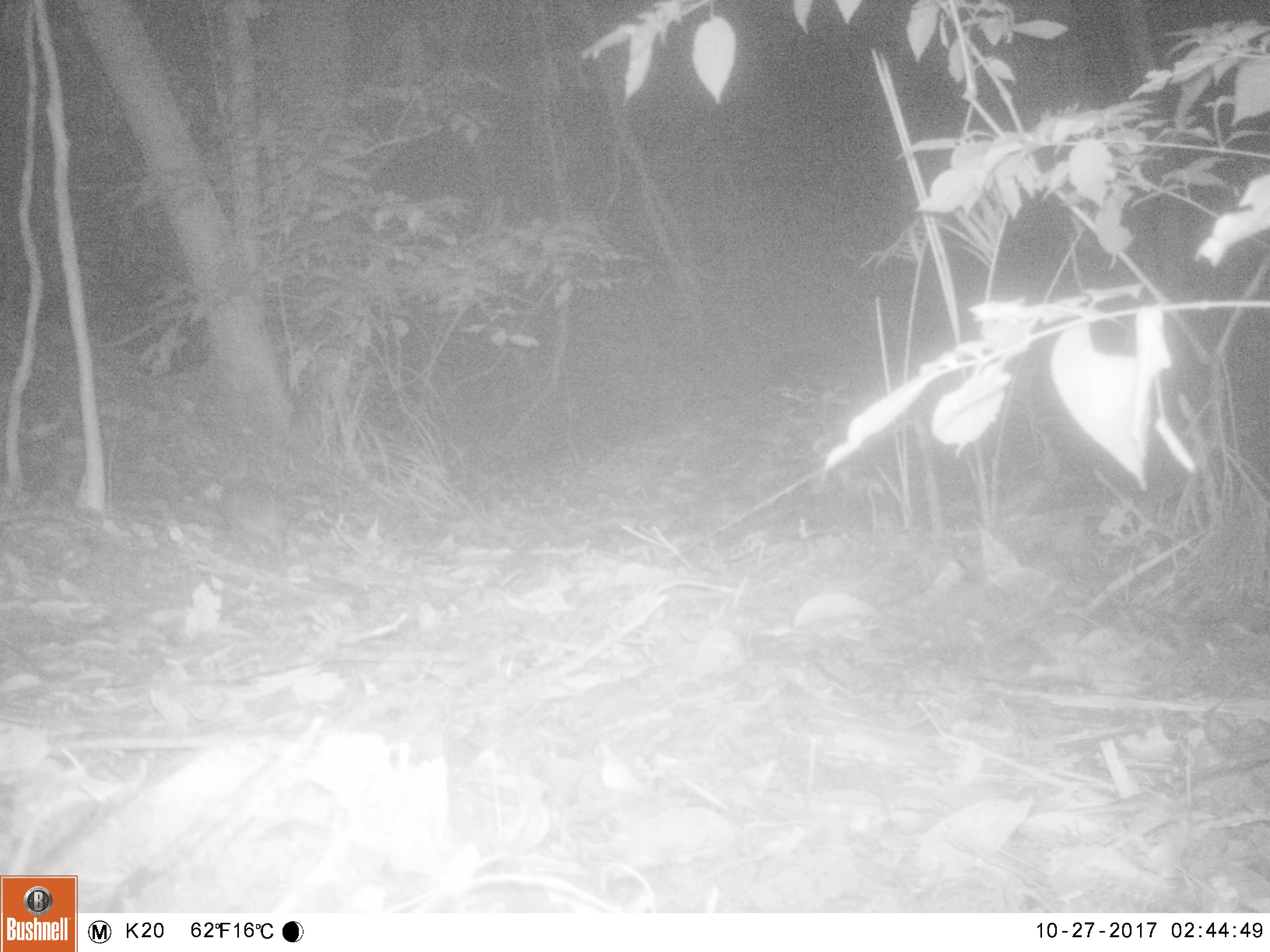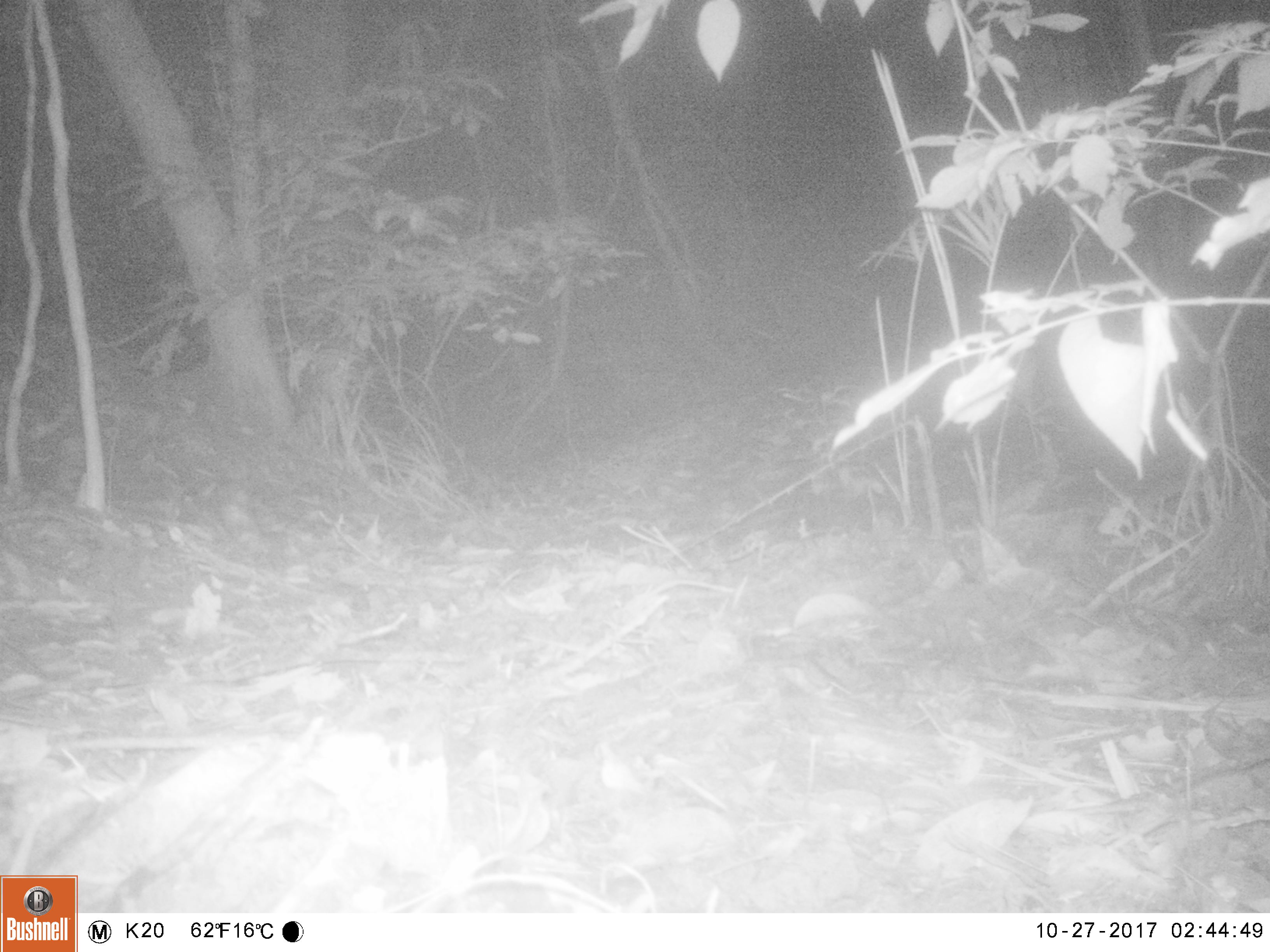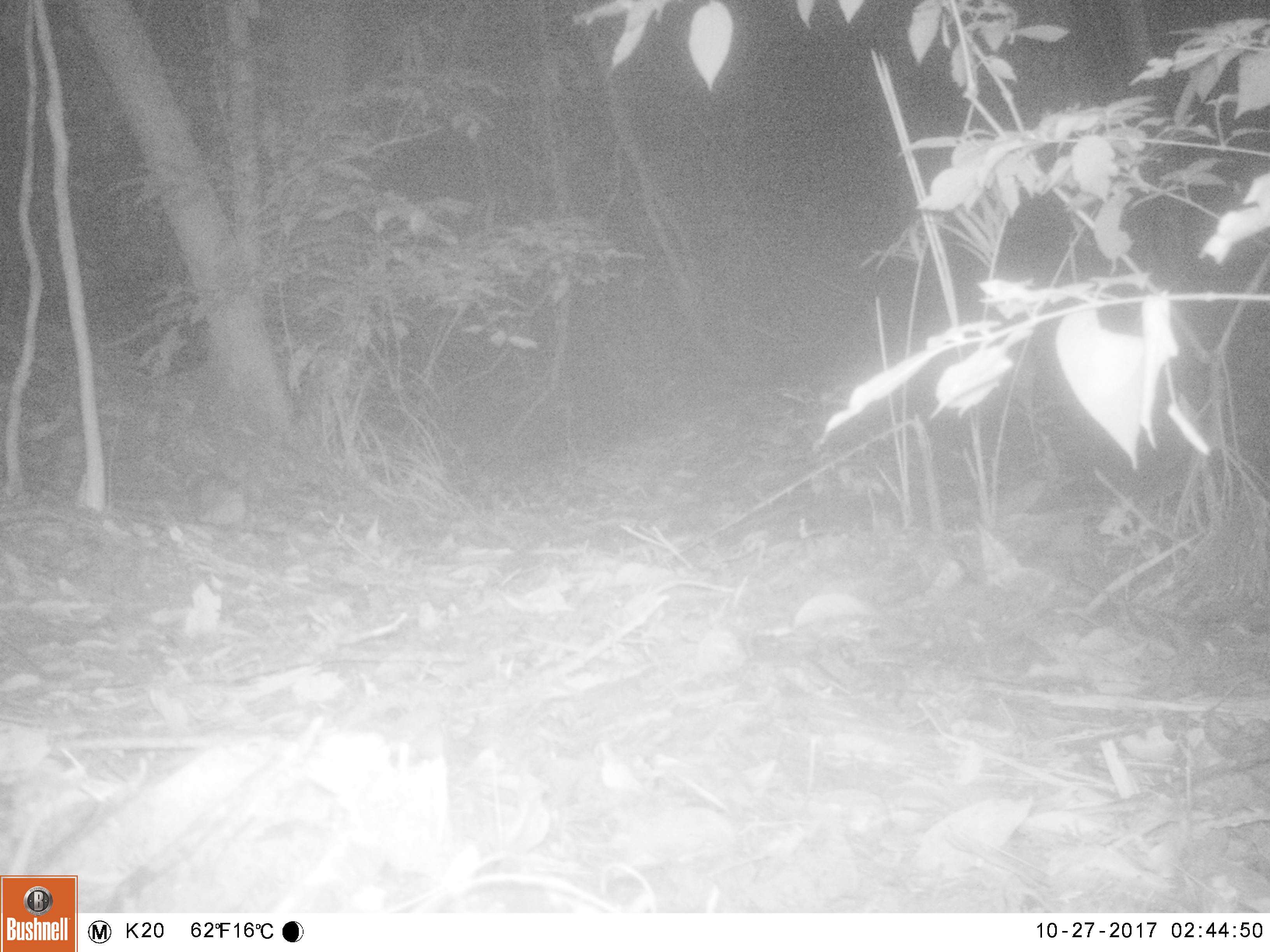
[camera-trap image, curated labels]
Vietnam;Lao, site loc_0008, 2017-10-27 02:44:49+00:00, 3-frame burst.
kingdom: Animalia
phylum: Chordata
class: Mammalia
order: Carnivora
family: Mustelidae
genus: Melogale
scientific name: Melogale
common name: ferret badger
Ferret badger (Melogale). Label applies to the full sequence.